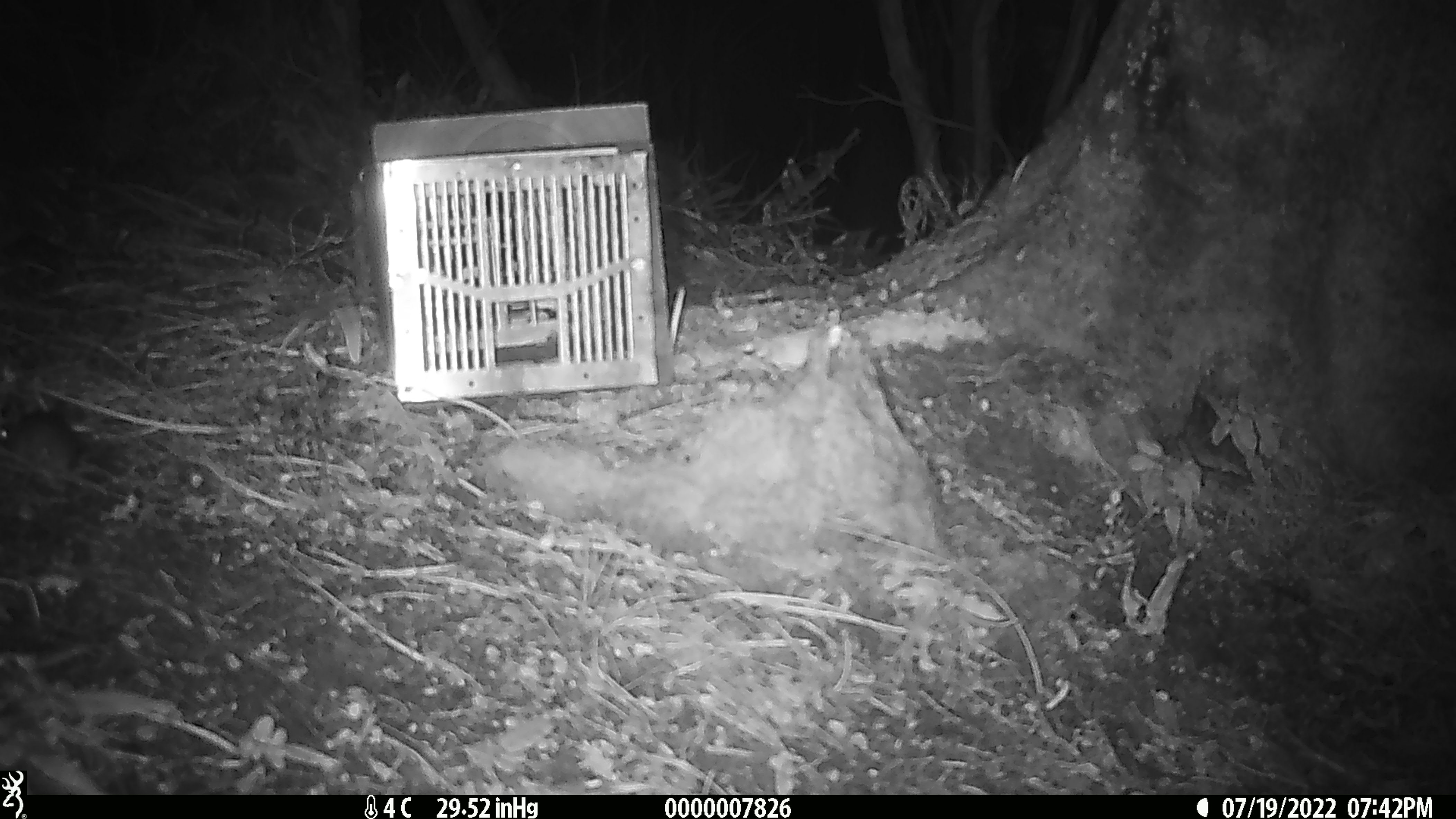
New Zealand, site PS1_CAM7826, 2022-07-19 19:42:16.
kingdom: Animalia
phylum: Chordata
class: Mammalia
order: Rodentia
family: Muridae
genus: Mus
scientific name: Mus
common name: mouse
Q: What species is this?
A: Mouse (Mus).